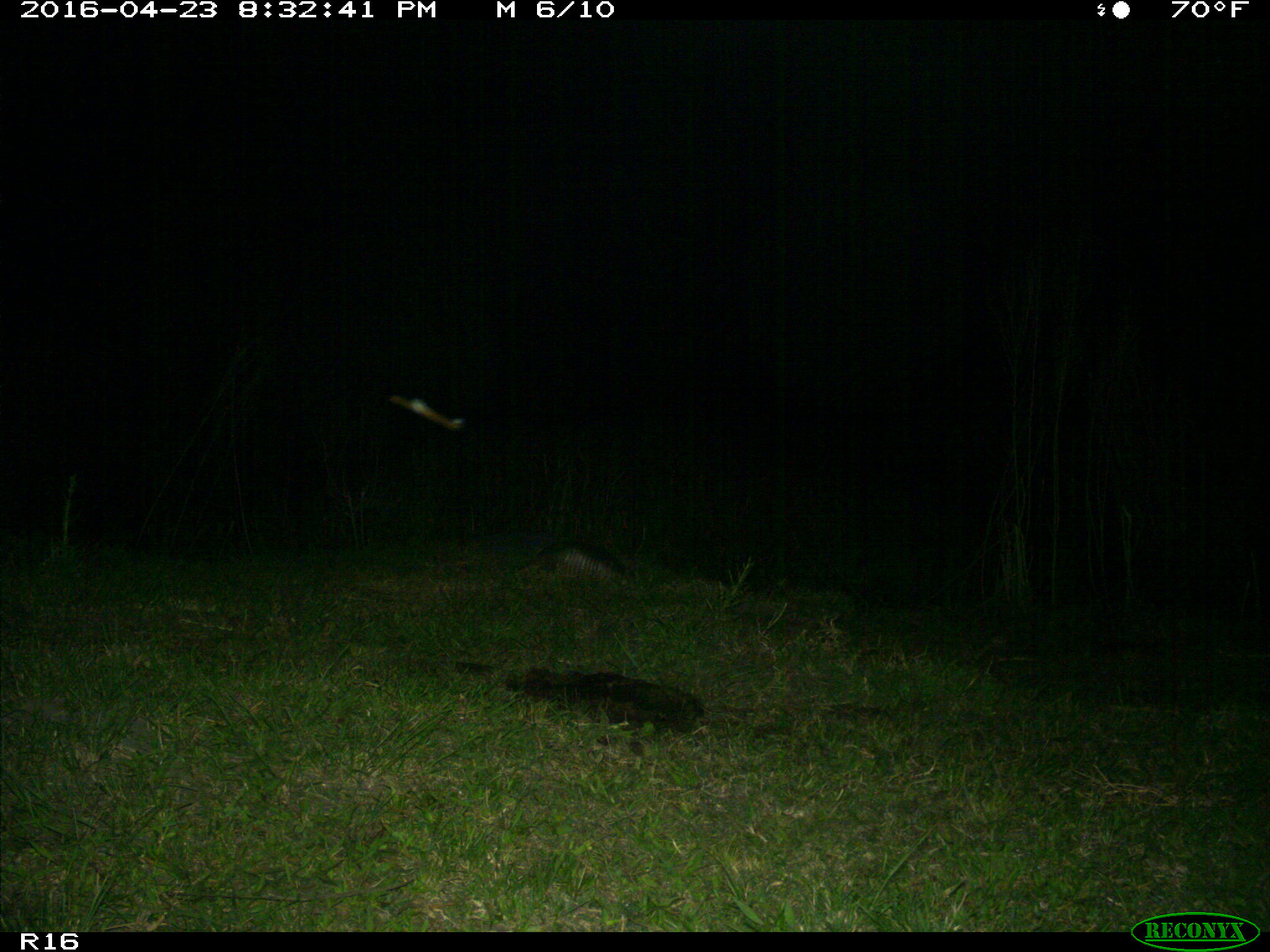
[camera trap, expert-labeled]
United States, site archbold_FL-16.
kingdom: Animalia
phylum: Chordata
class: Mammalia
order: Cingulata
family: Dasypodidae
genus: Dasypus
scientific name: Dasypus novemcinctus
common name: nine-banded armadillo